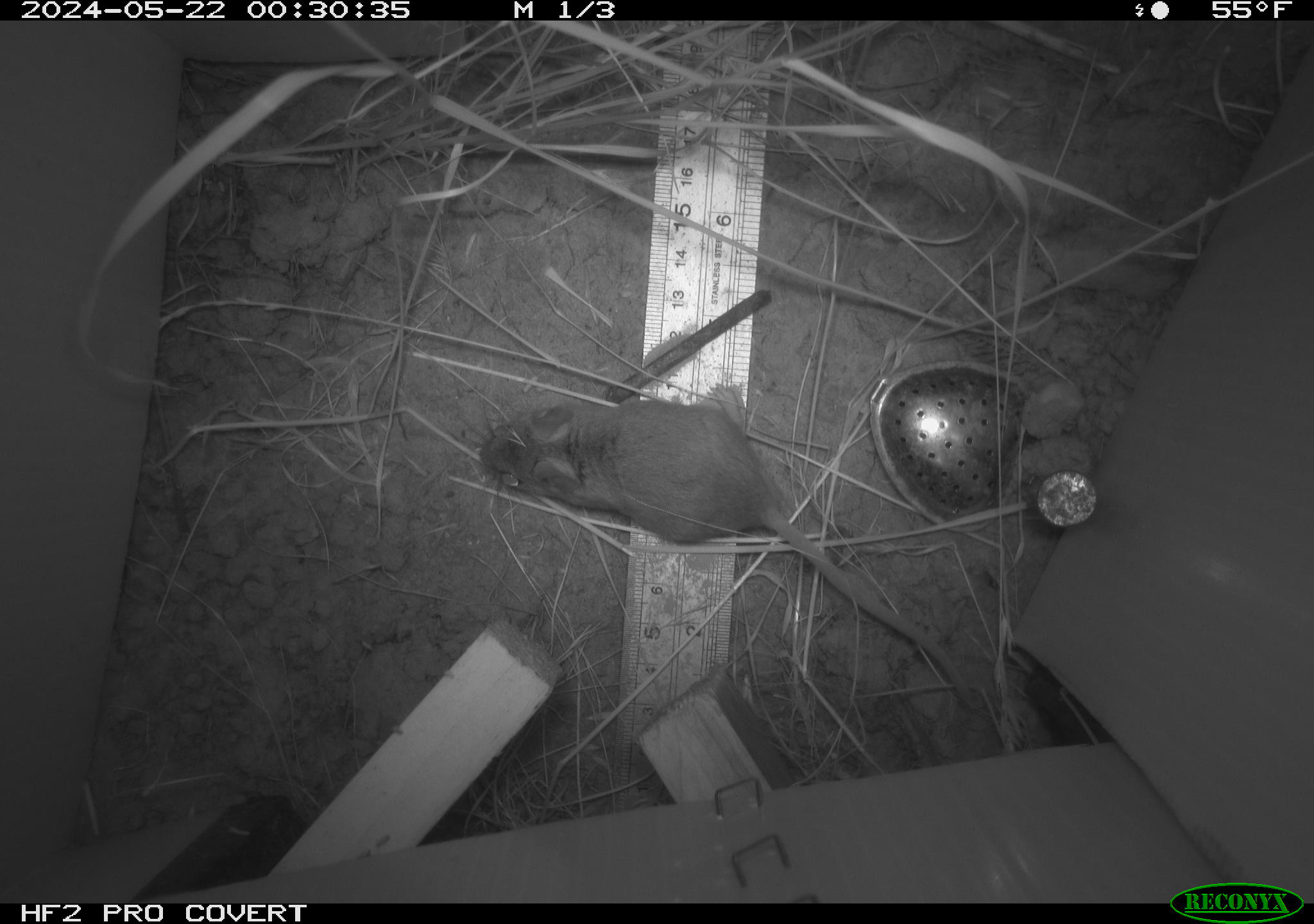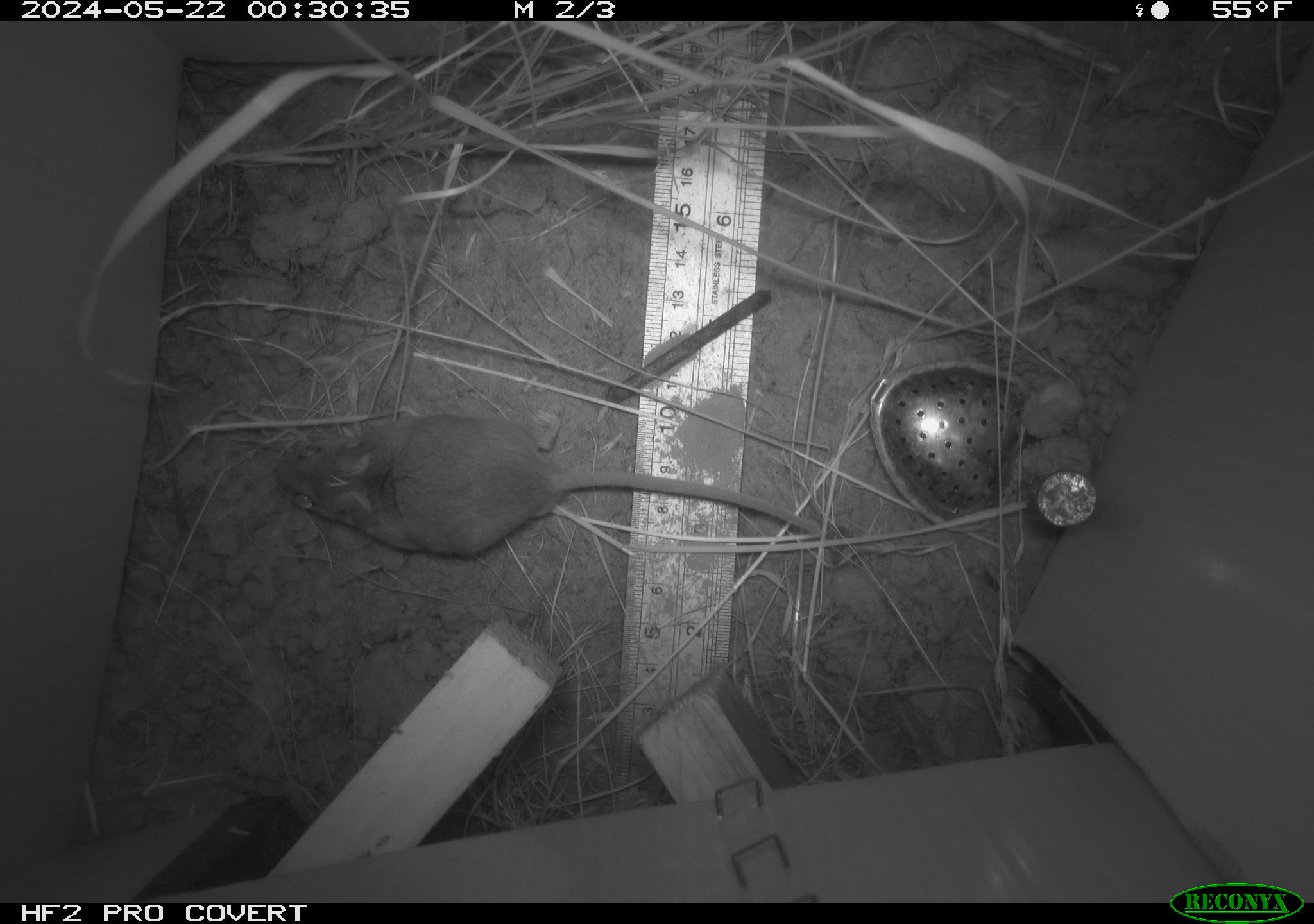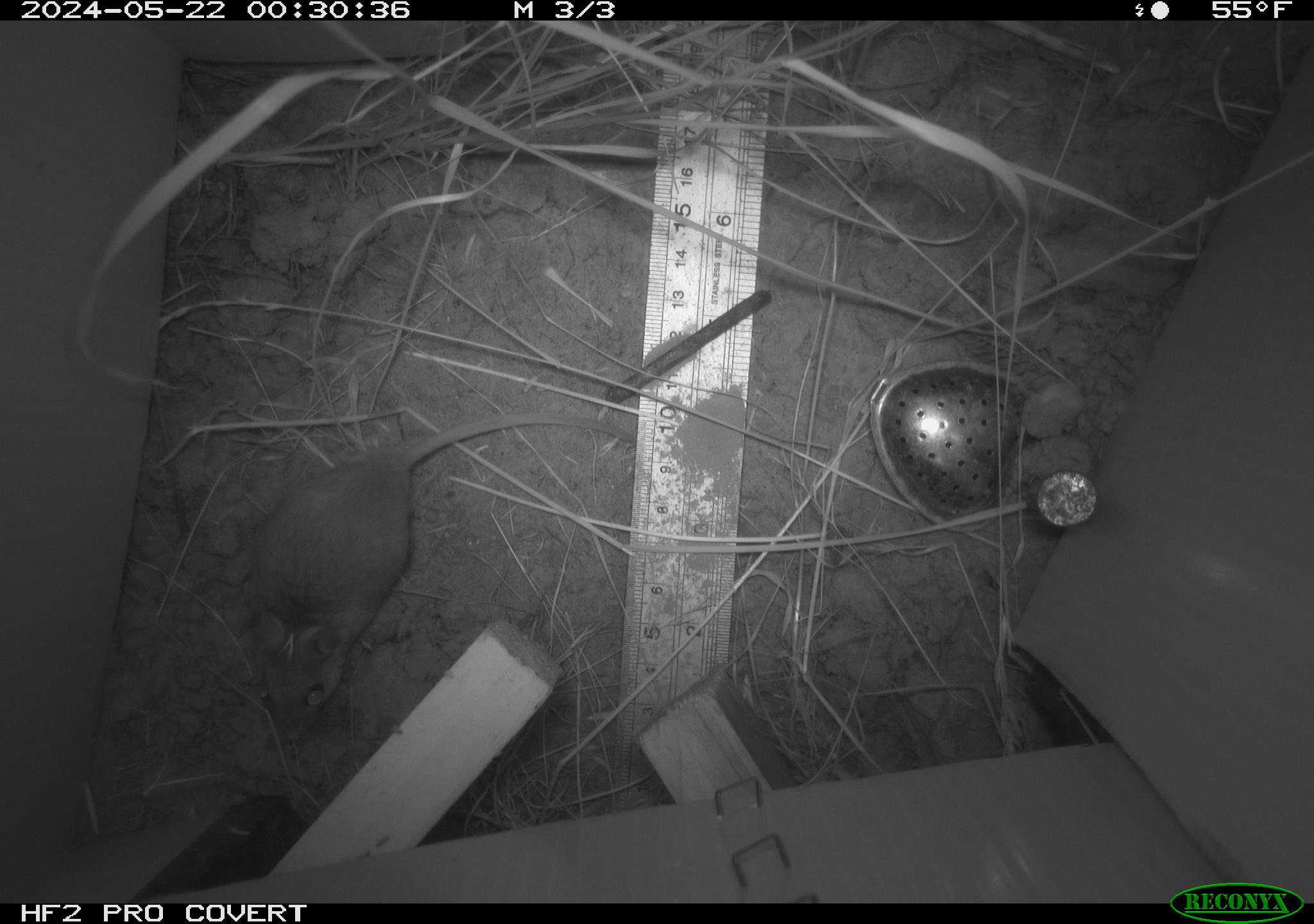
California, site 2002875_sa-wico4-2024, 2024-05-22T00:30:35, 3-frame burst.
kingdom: Animalia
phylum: Chordata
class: Mammalia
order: Rodentia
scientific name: Rodentia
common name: mouse species